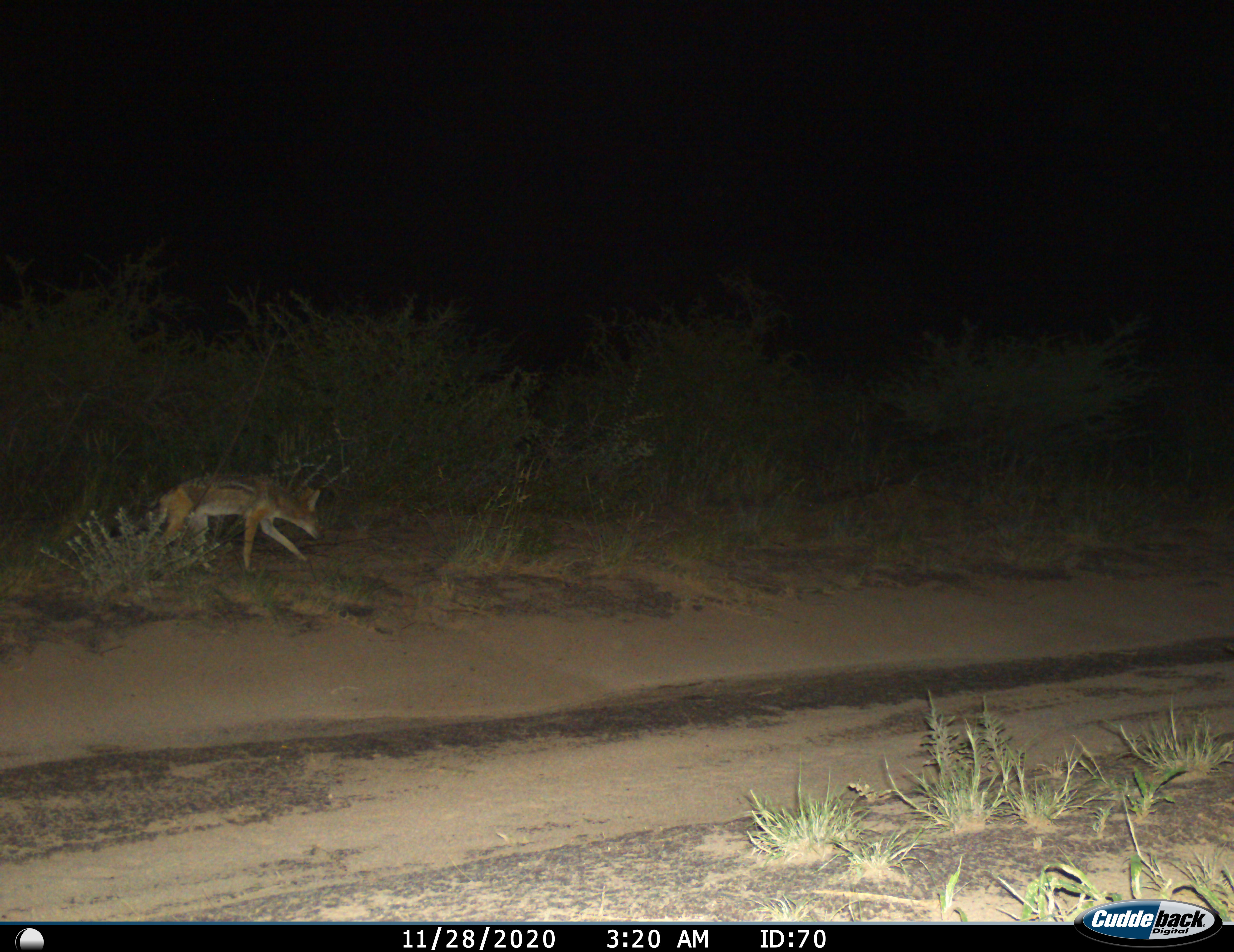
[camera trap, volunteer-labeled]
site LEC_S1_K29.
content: unidentified animal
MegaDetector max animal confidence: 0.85